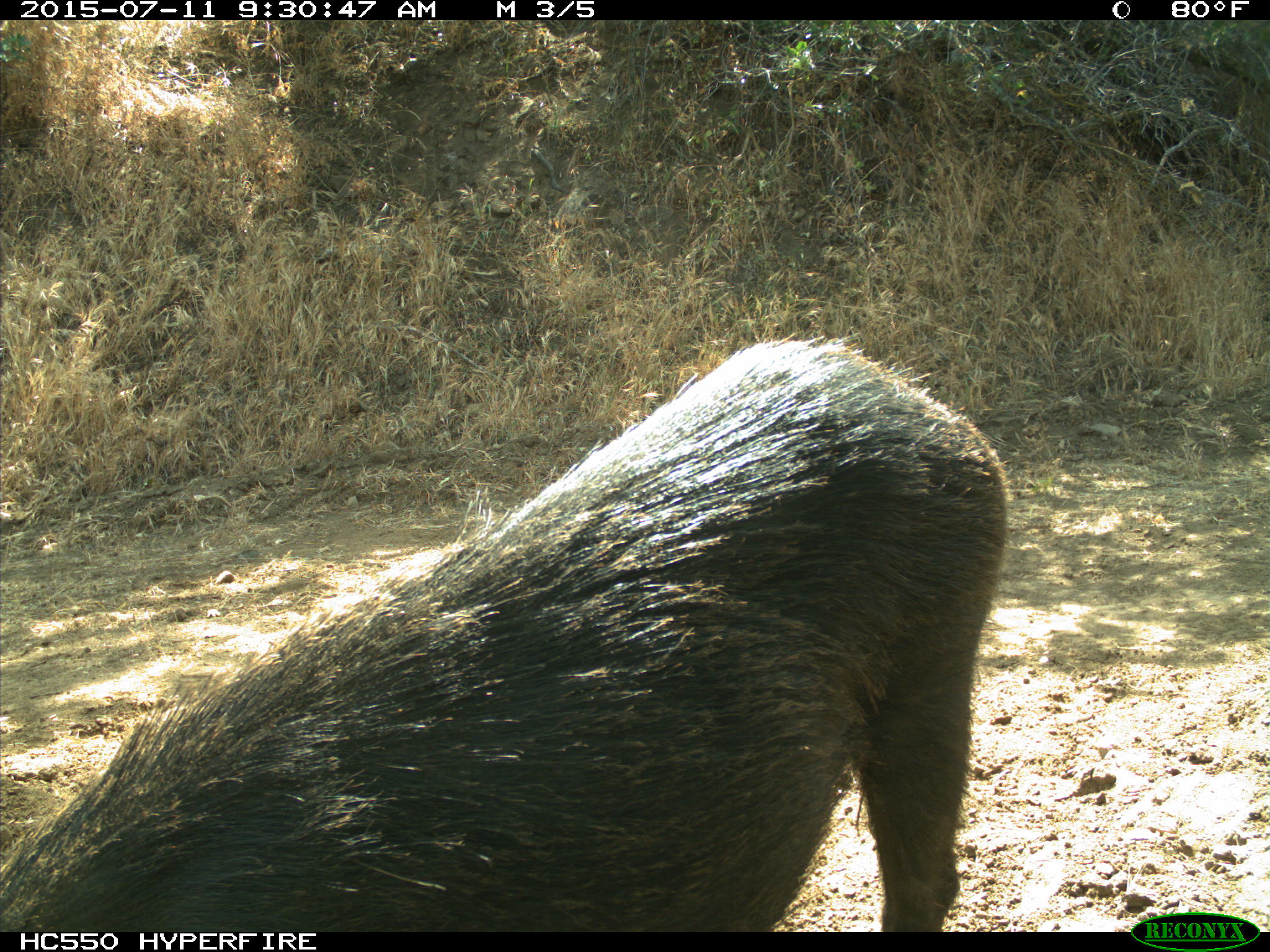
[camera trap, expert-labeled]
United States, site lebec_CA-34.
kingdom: Animalia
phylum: Chordata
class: Mammalia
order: Artiodactyla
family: Suidae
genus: Sus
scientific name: Sus scrofa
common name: wild boar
Sus scrofa (wild boar).